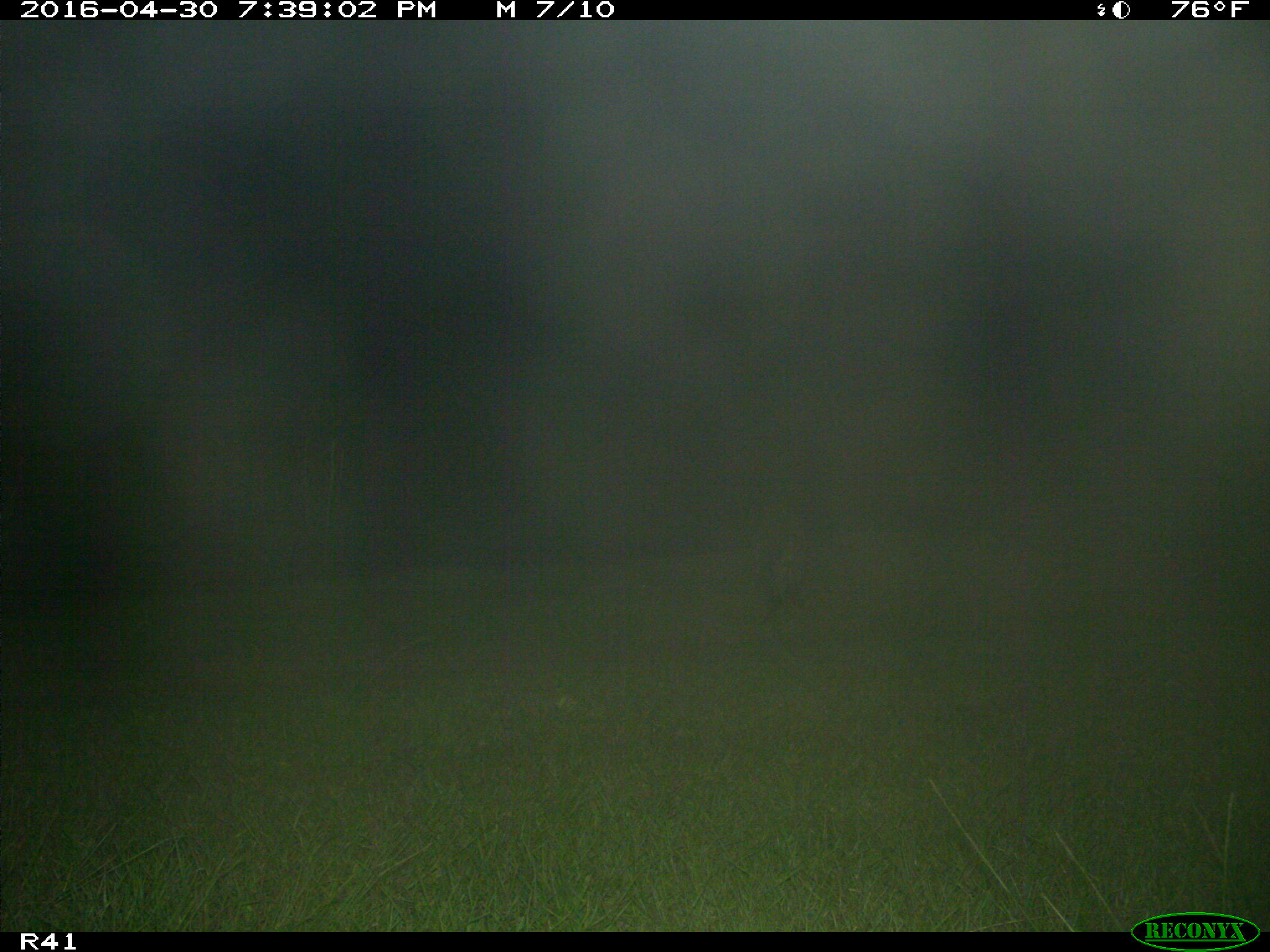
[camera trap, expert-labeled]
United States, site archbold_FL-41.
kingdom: Animalia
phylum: Chordata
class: Mammalia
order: Carnivora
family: Procyonidae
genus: Procyon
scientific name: Procyon lotor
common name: common raccoon